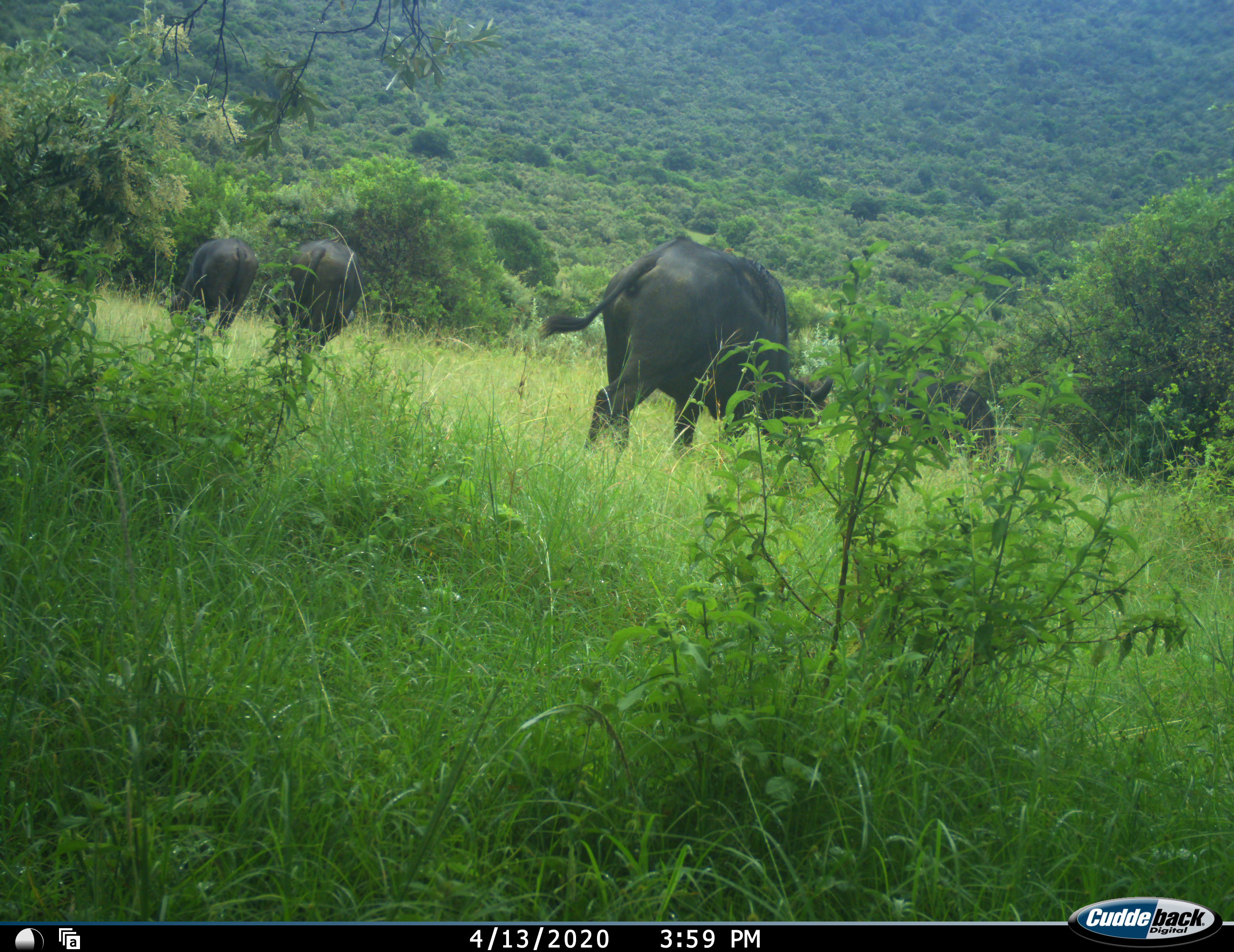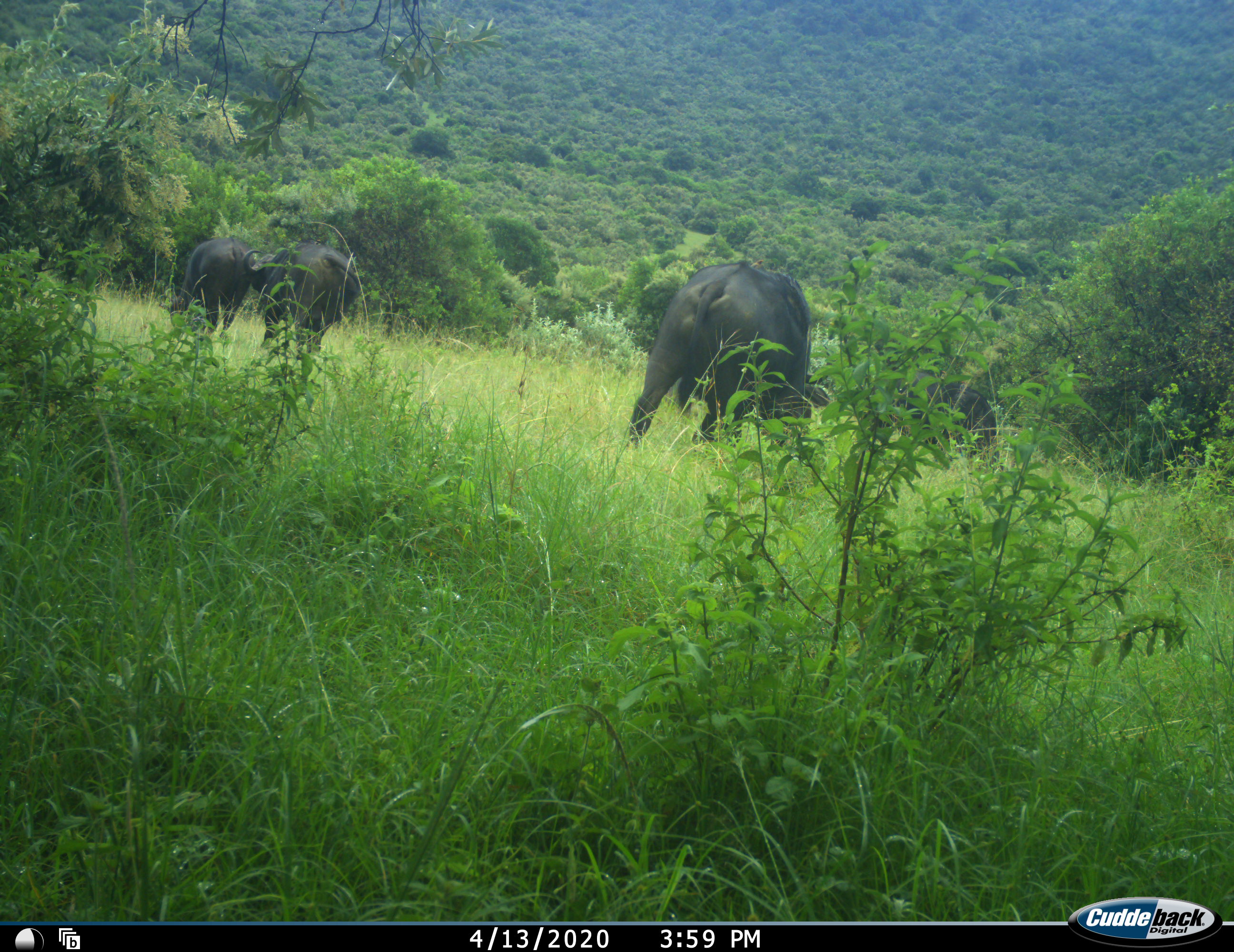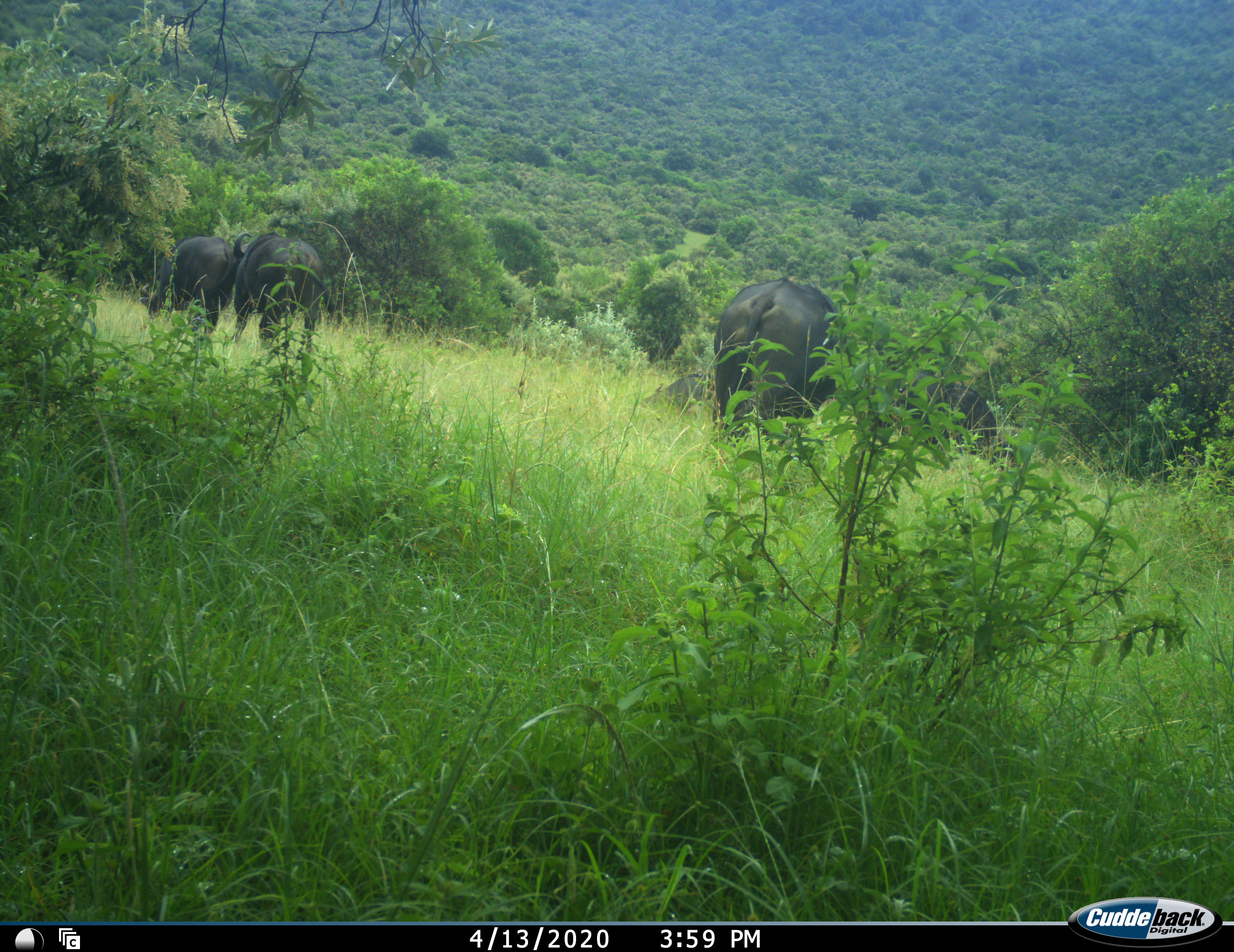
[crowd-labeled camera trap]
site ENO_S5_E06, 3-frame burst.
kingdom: Animalia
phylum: Chordata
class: Mammalia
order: Artiodactyla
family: Bovidae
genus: Syncerus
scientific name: Syncerus caffer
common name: african buffalo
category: buffalo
Buffalo (african buffalo) (Syncerus caffer), count 4. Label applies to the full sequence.